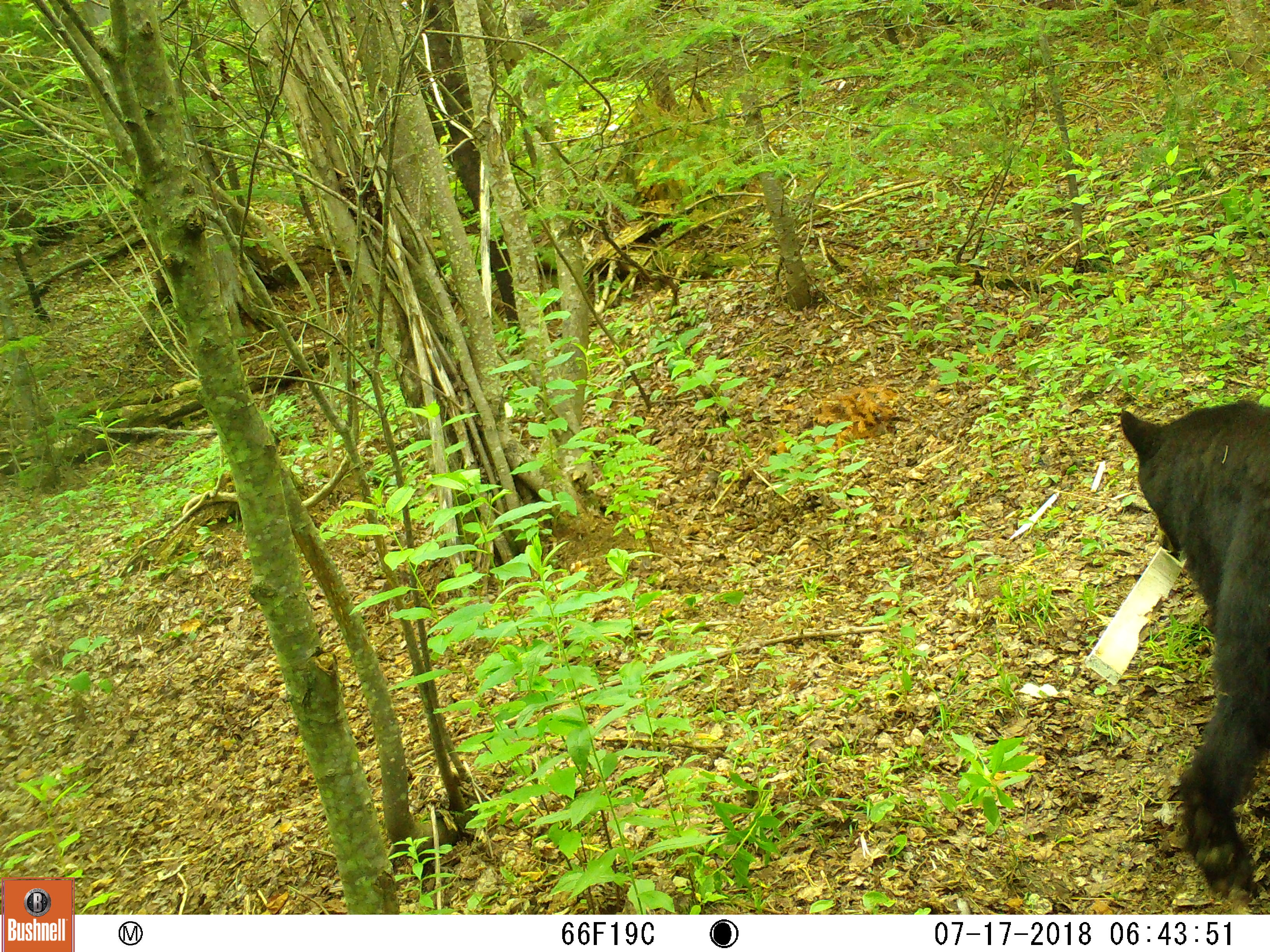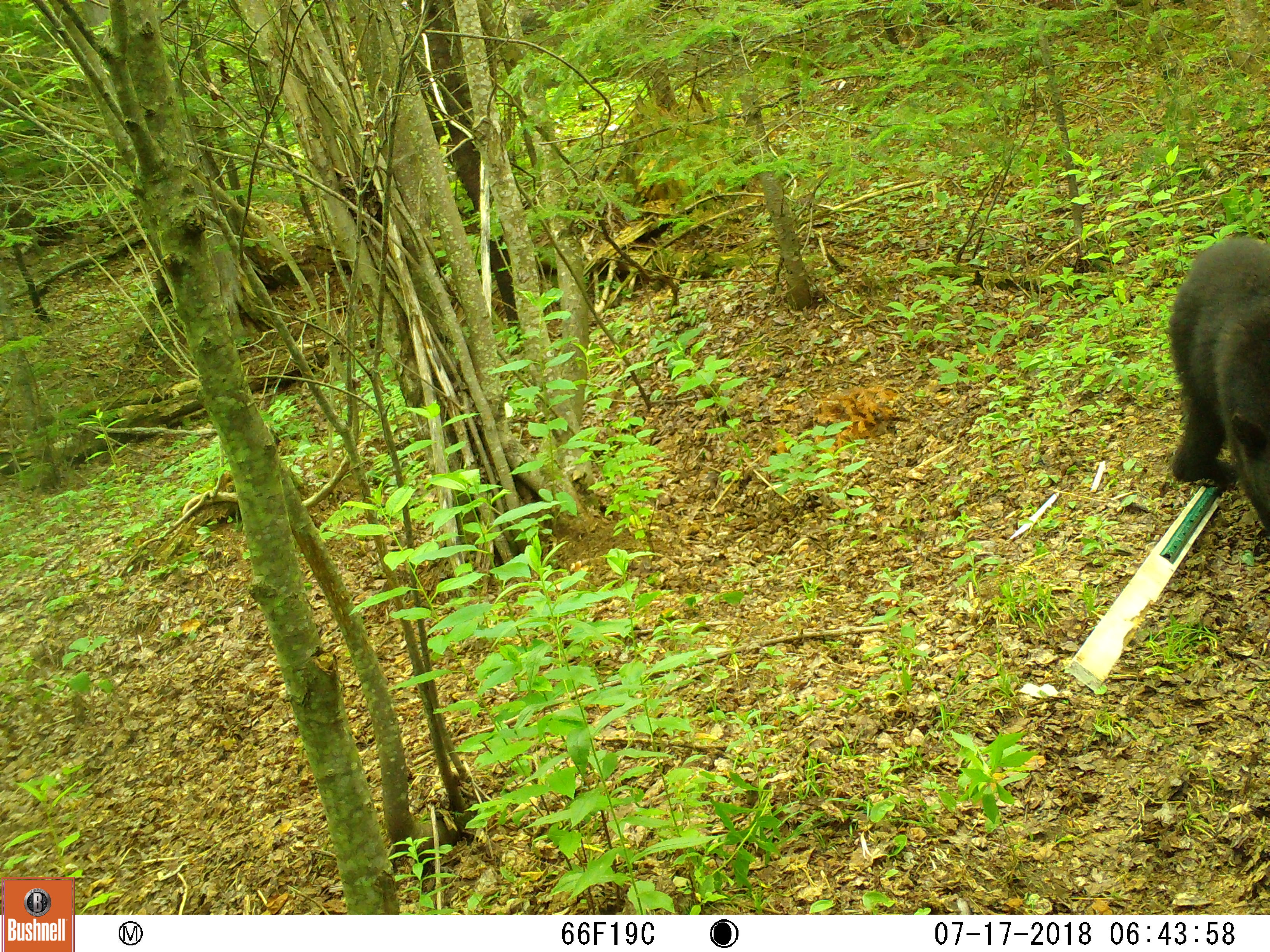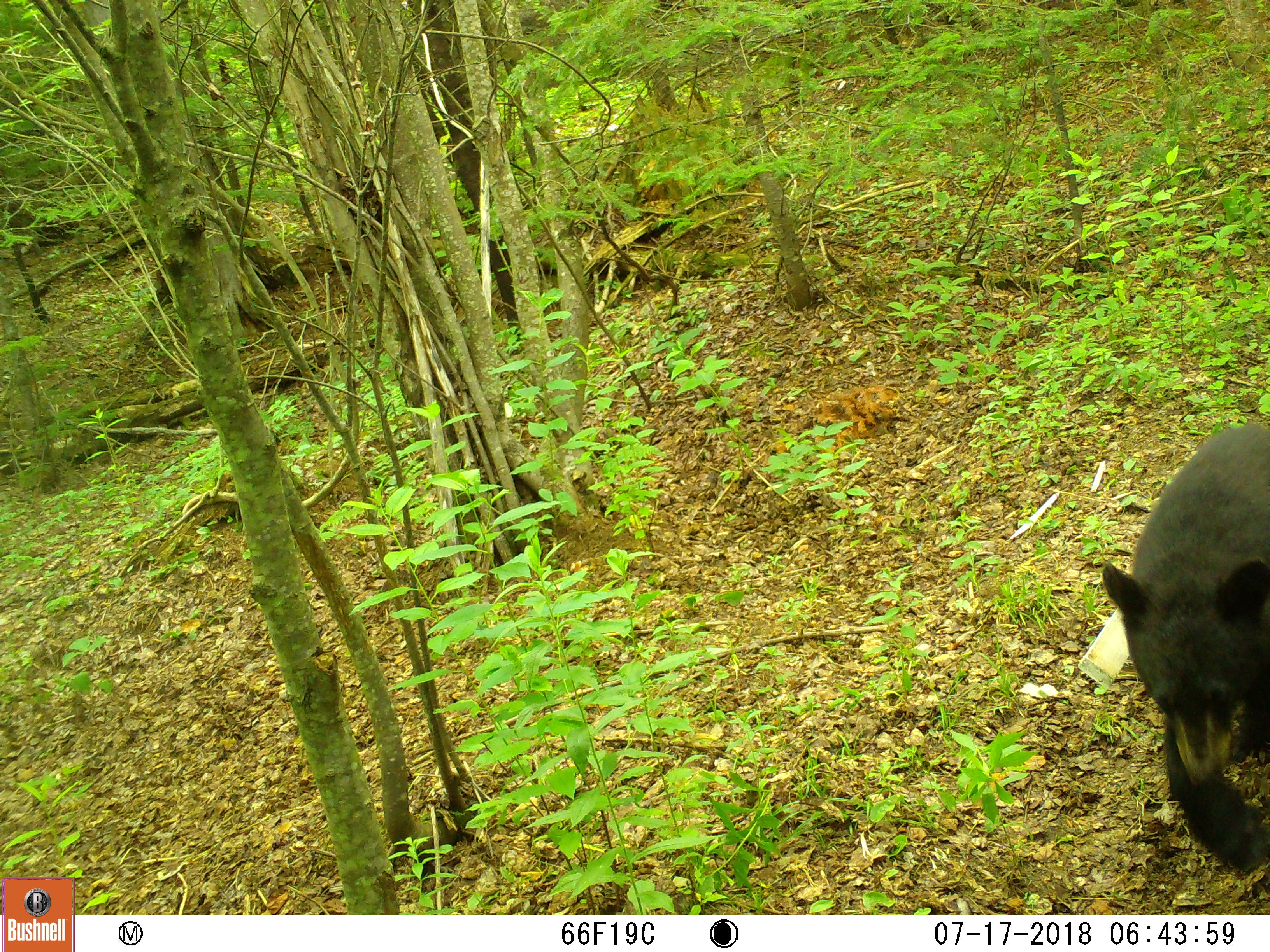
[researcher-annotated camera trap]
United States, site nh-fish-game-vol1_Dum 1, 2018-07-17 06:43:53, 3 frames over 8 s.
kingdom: Animalia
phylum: Chordata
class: Mammalia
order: Carnivora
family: Ursidae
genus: Ursus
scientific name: Ursus americanus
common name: black bear